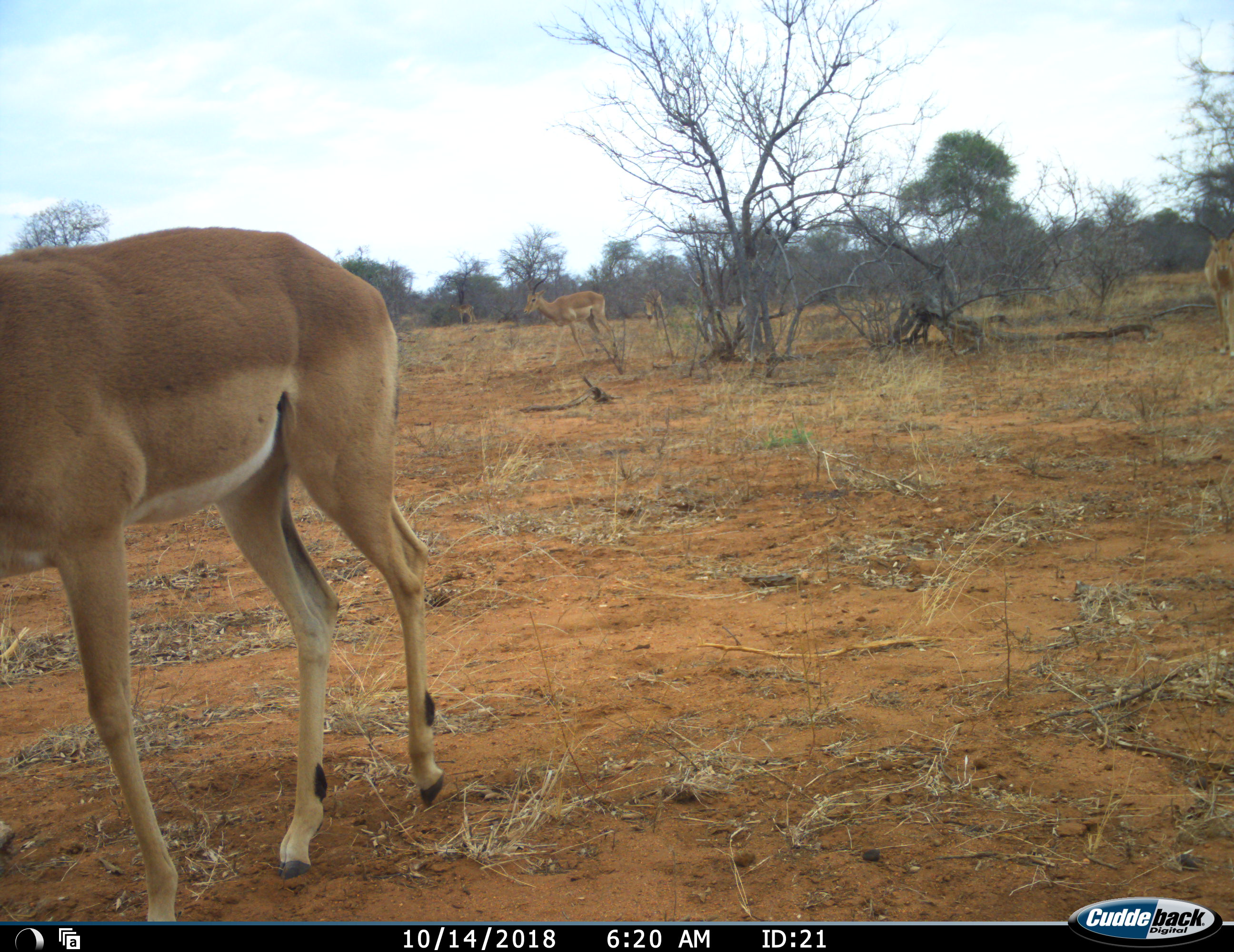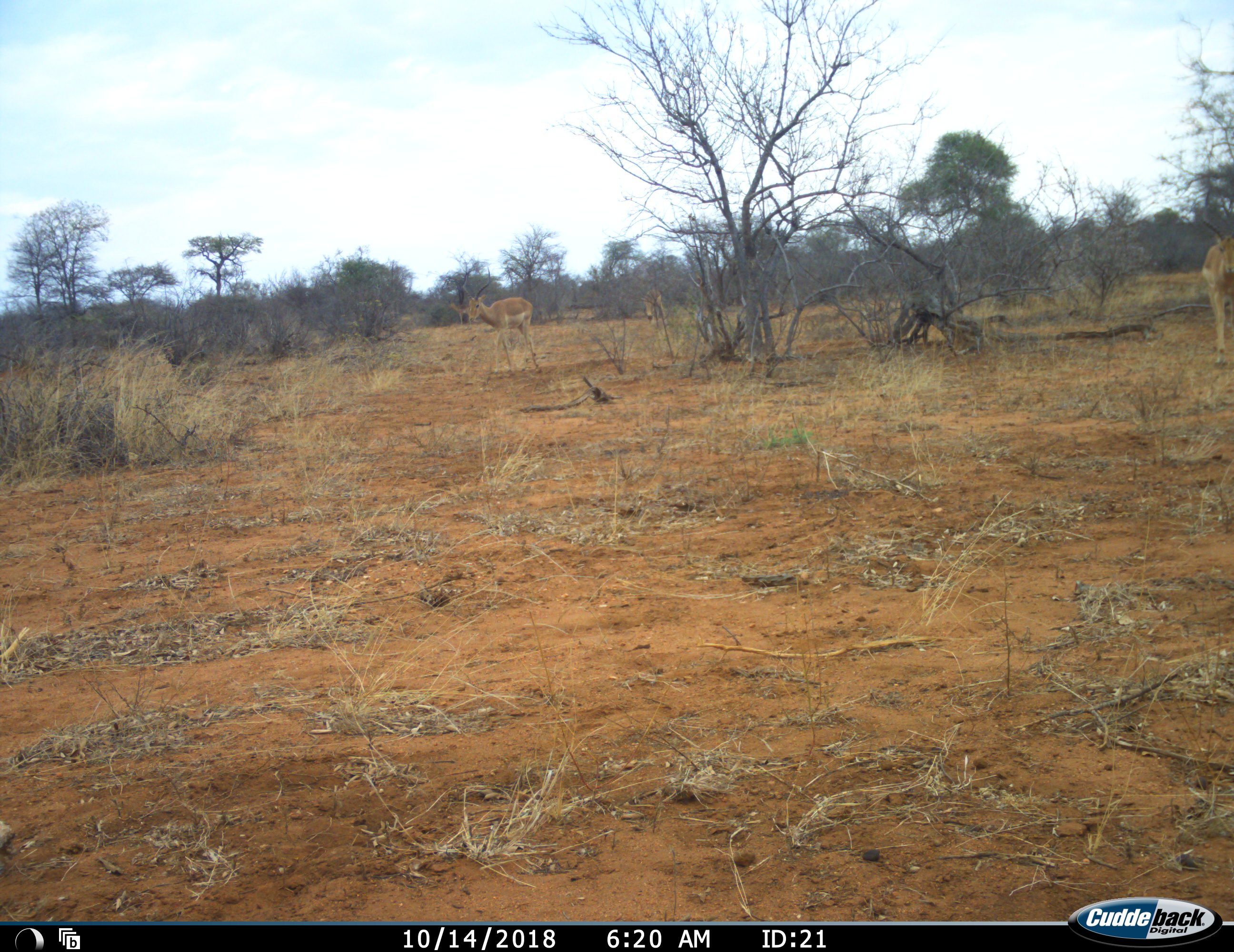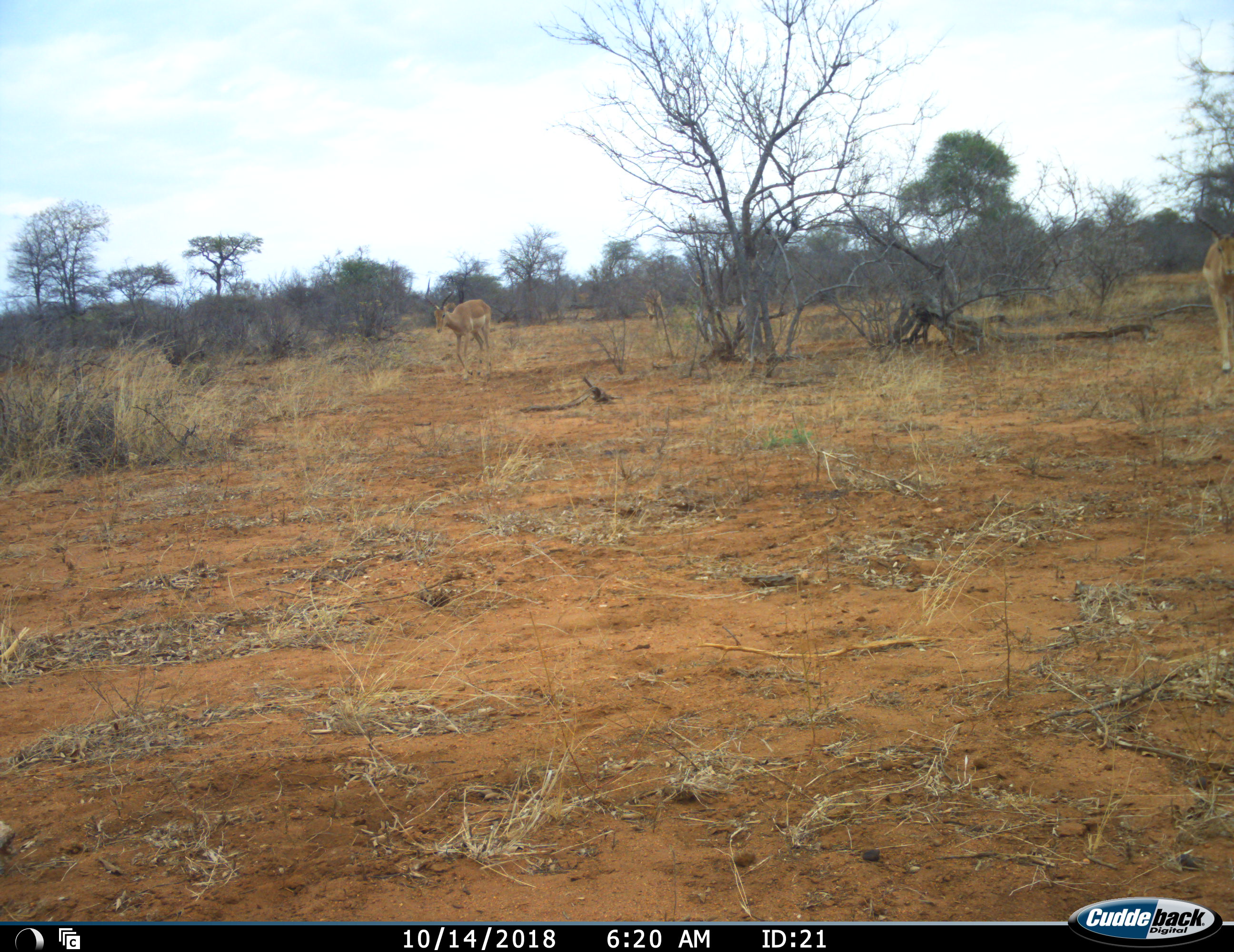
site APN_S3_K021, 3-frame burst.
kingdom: Animalia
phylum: Chordata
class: Mammalia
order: Artiodactyla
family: Bovidae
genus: Aepyceros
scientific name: Aepyceros melampus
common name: impala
Impala (Aepyceros melampus), count 5. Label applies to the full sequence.